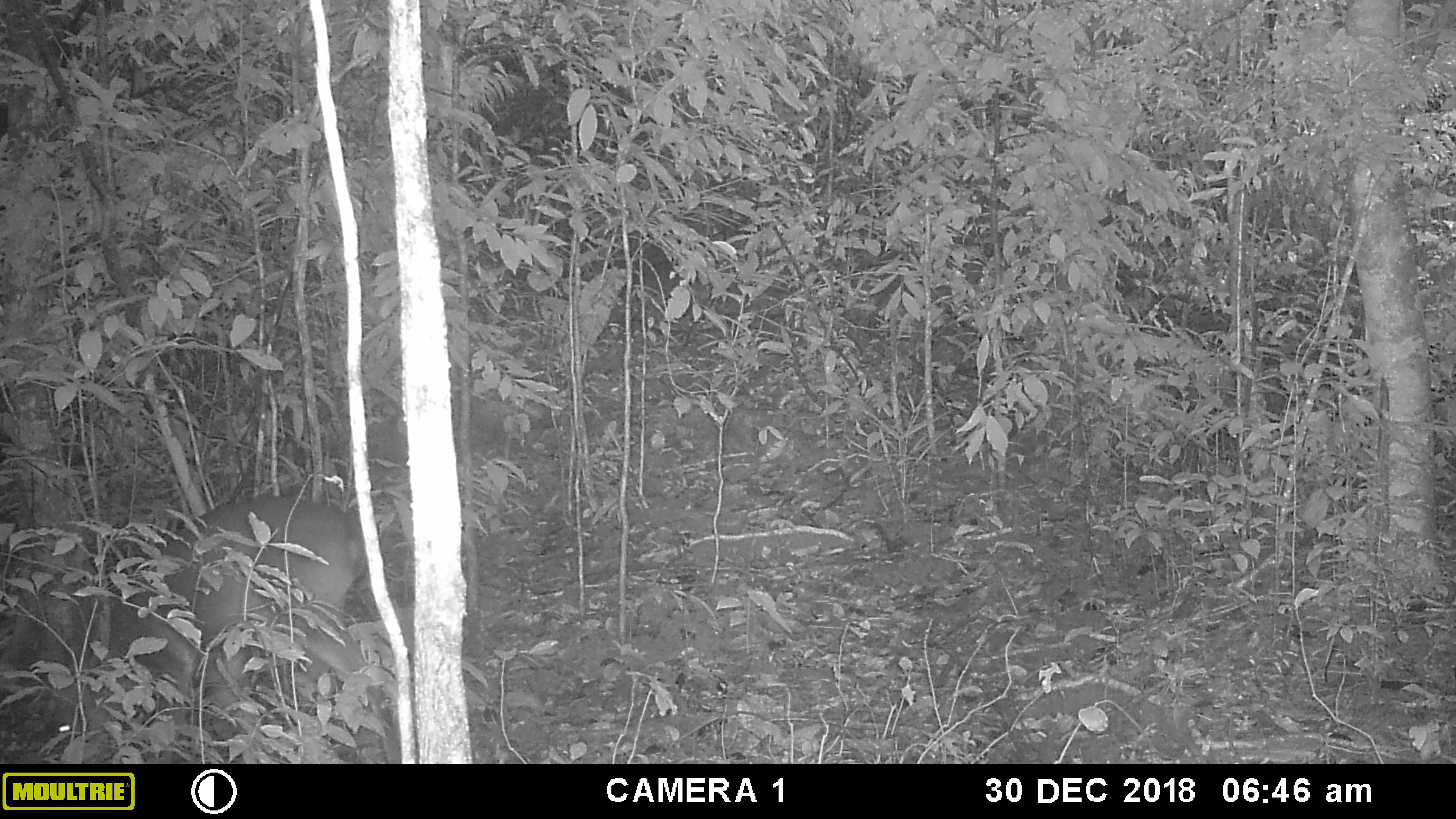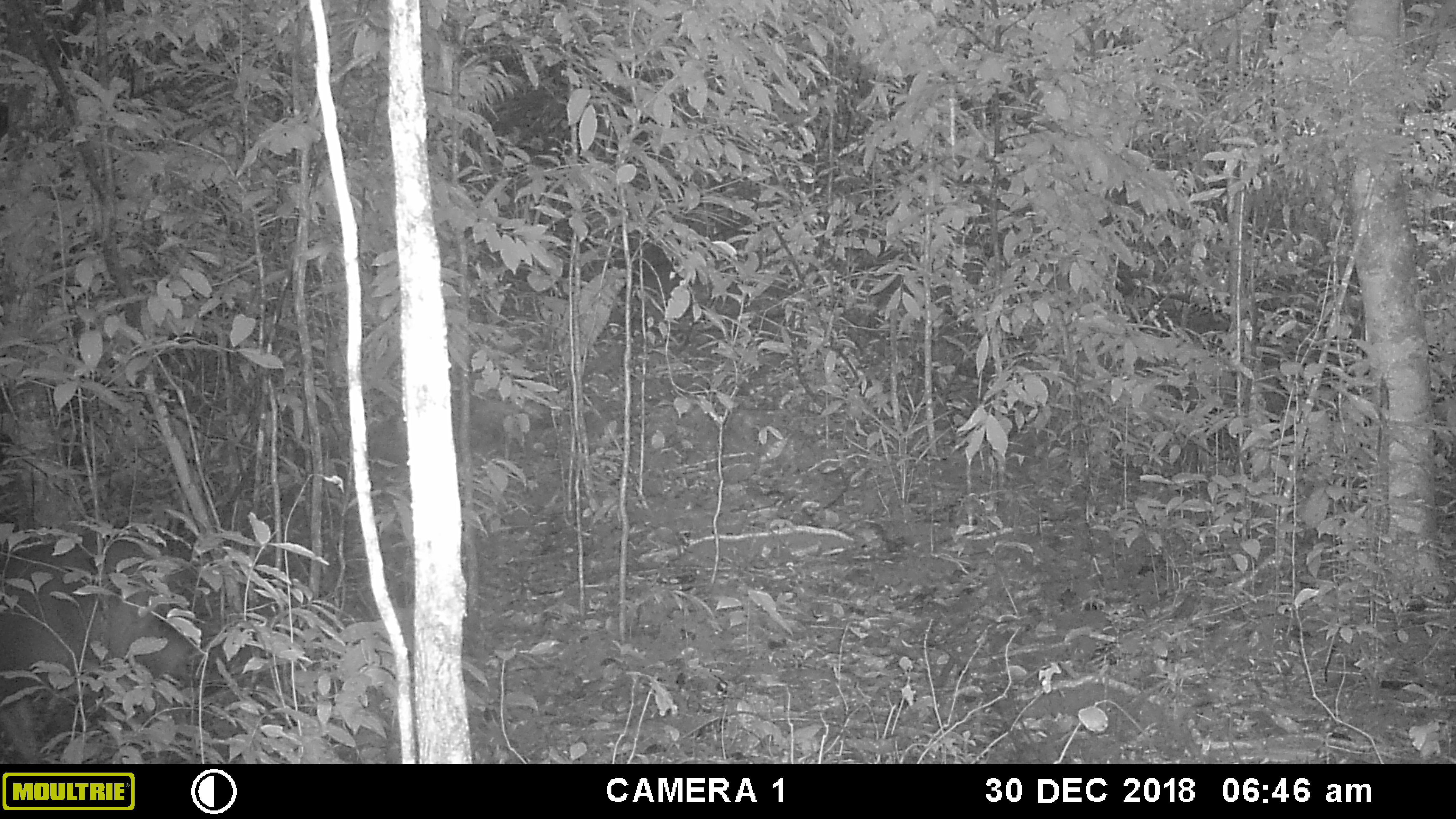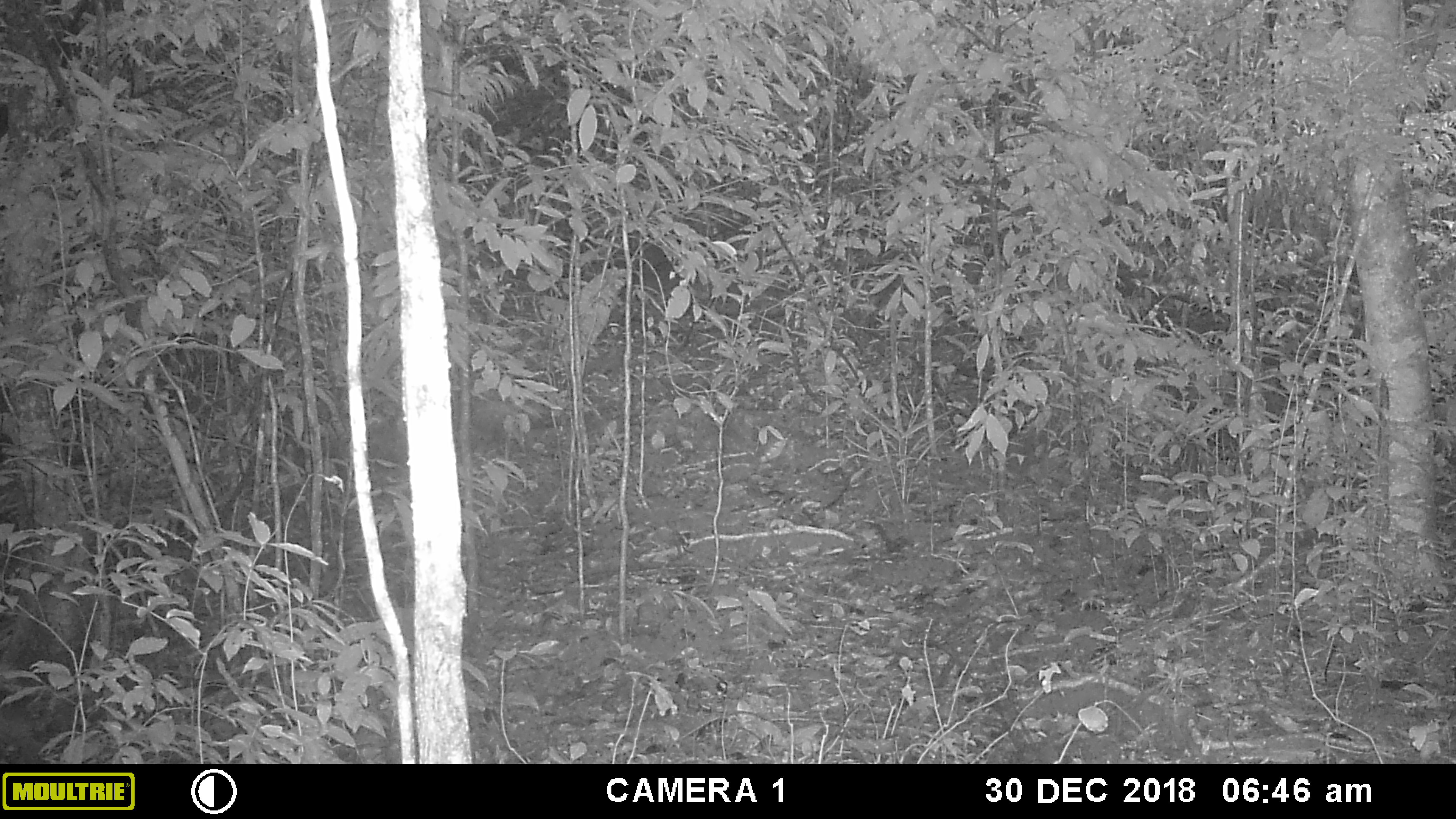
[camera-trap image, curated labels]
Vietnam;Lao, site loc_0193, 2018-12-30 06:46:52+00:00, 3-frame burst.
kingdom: Animalia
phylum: Chordata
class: Mammalia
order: Artiodactyla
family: Cervidae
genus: Muntiacus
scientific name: Muntiacus vuquangensis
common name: large-antlered muntjac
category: large antlered muntjac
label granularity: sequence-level